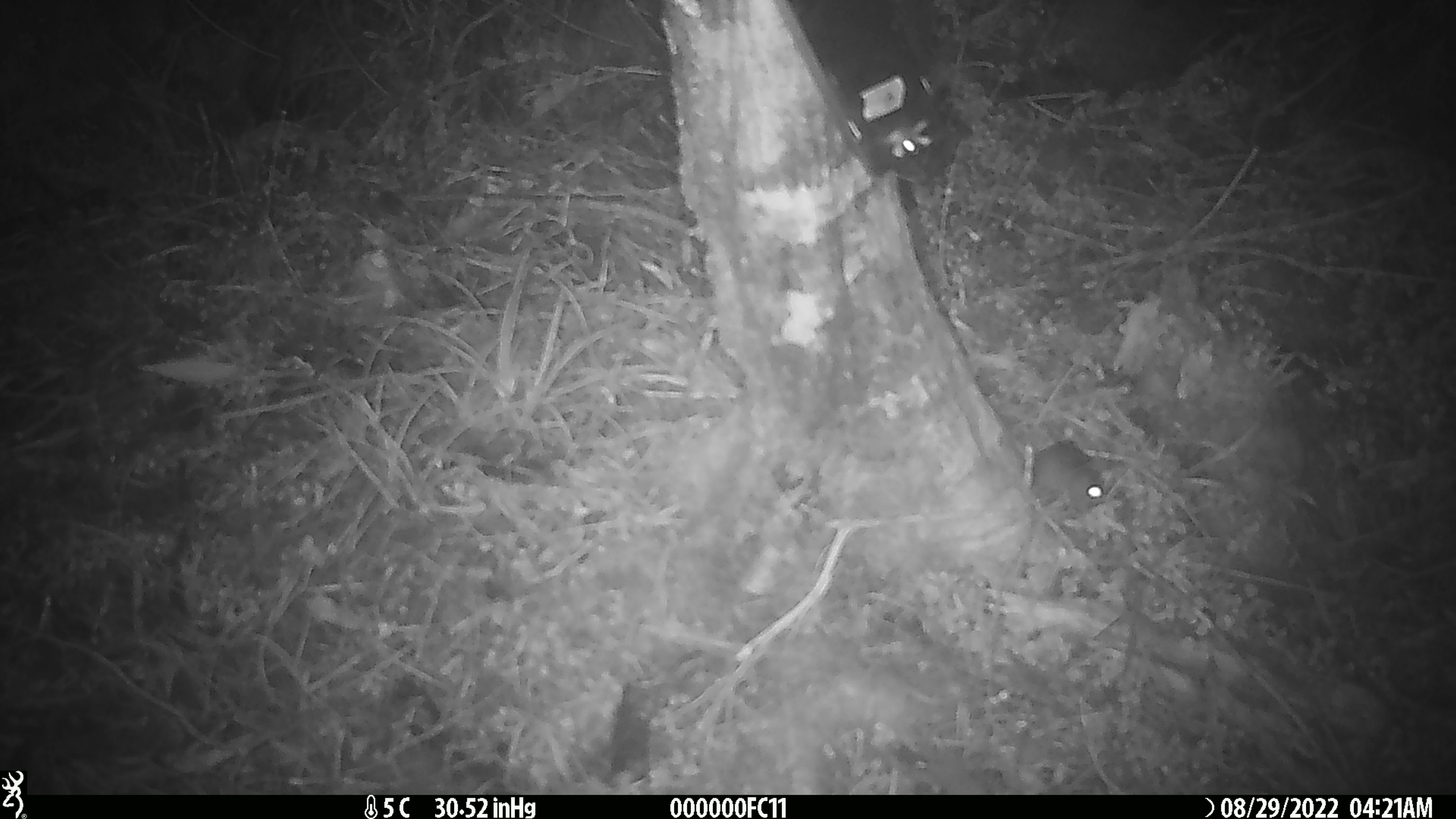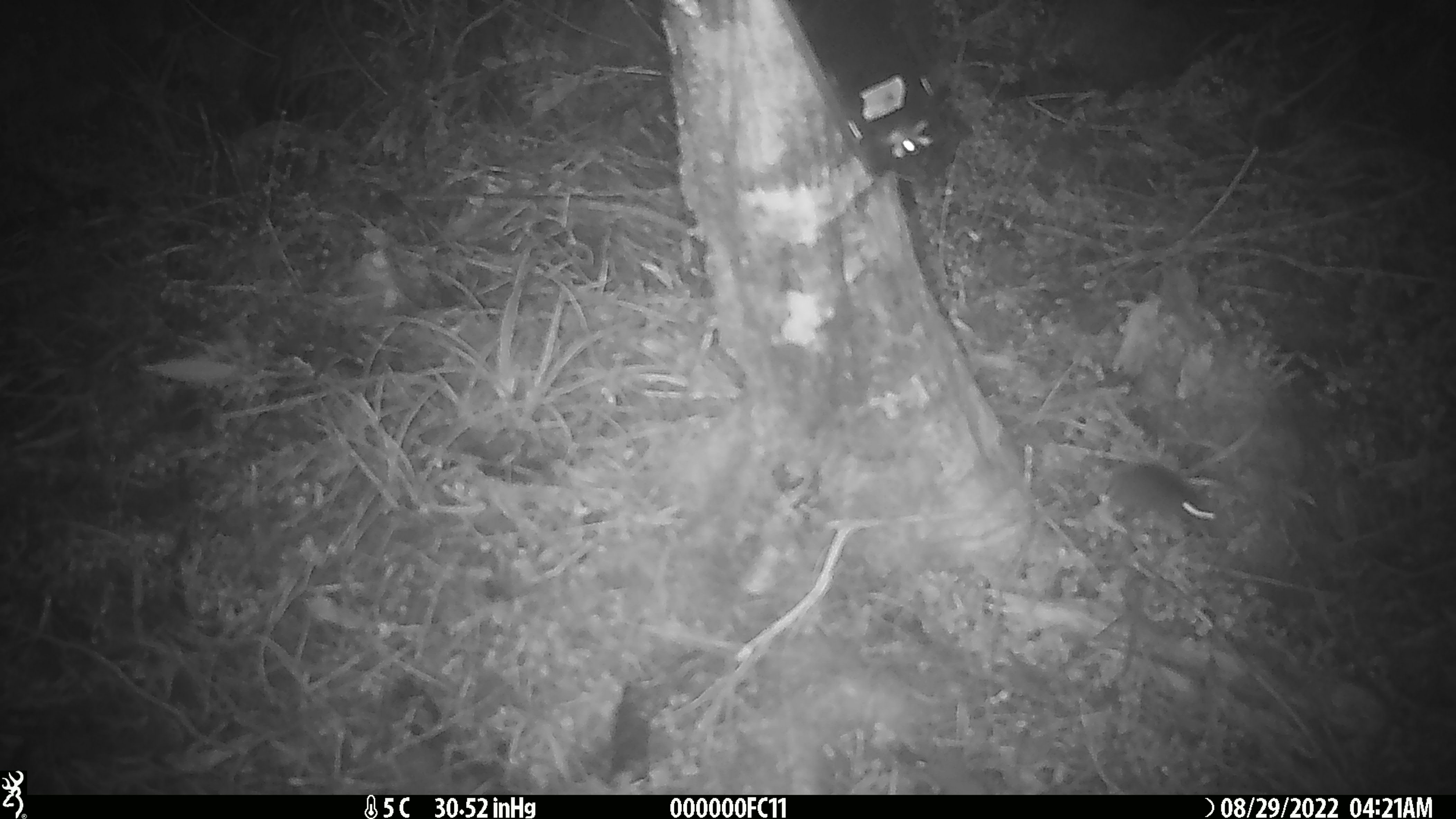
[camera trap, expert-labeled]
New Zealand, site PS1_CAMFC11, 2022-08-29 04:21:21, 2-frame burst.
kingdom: Animalia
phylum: Chordata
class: Mammalia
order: Rodentia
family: Muridae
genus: Mus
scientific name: Mus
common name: mouse